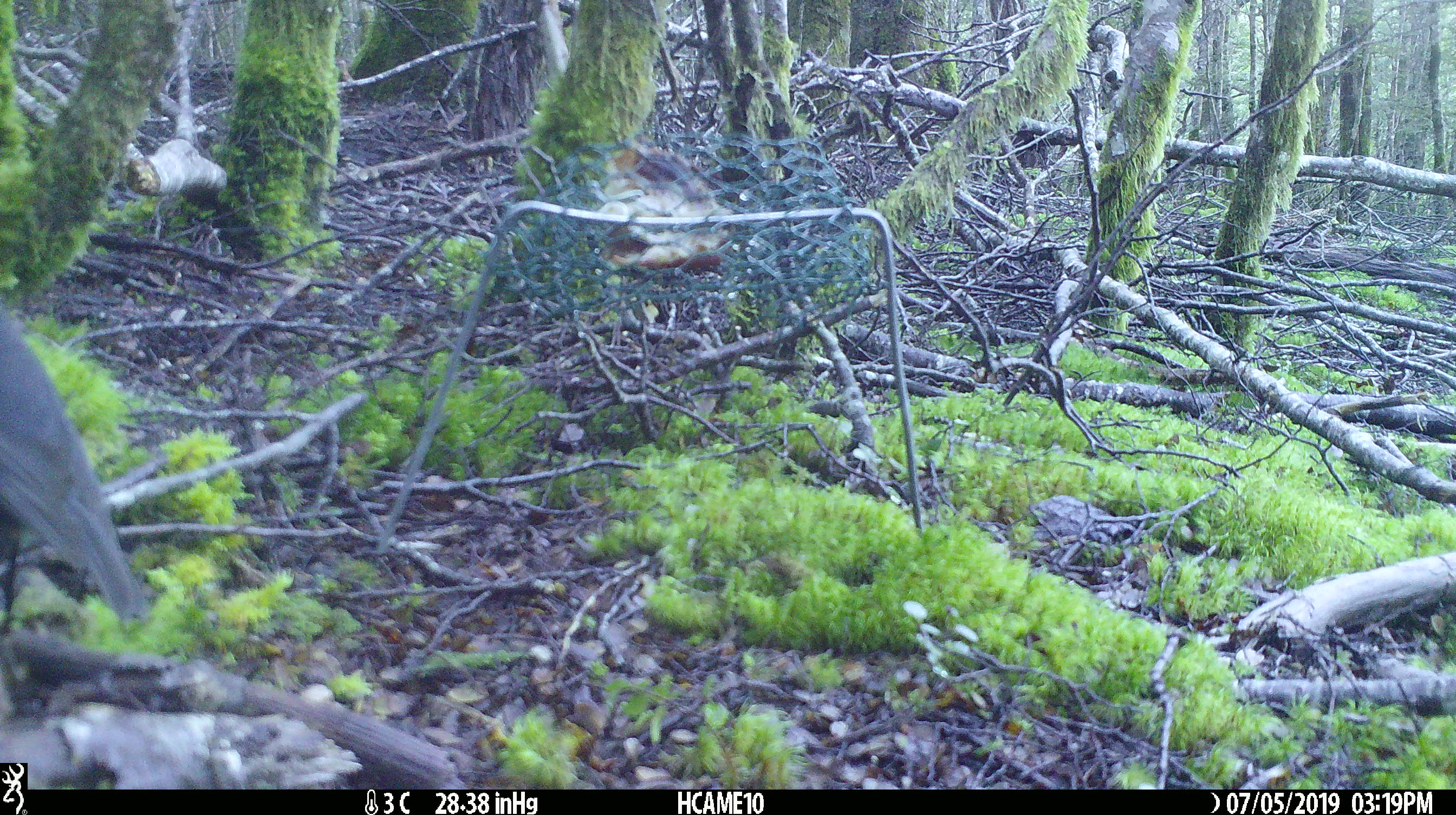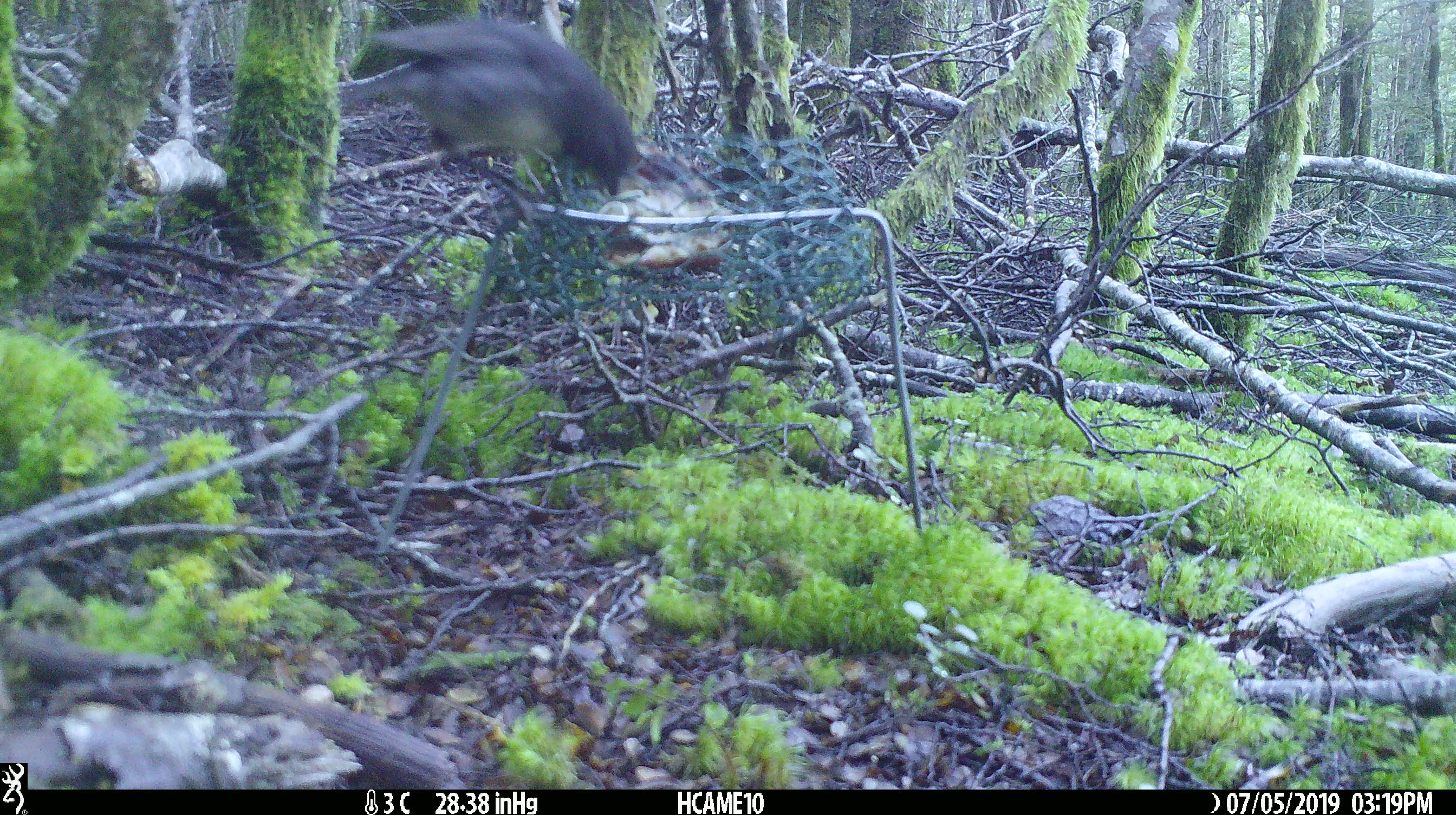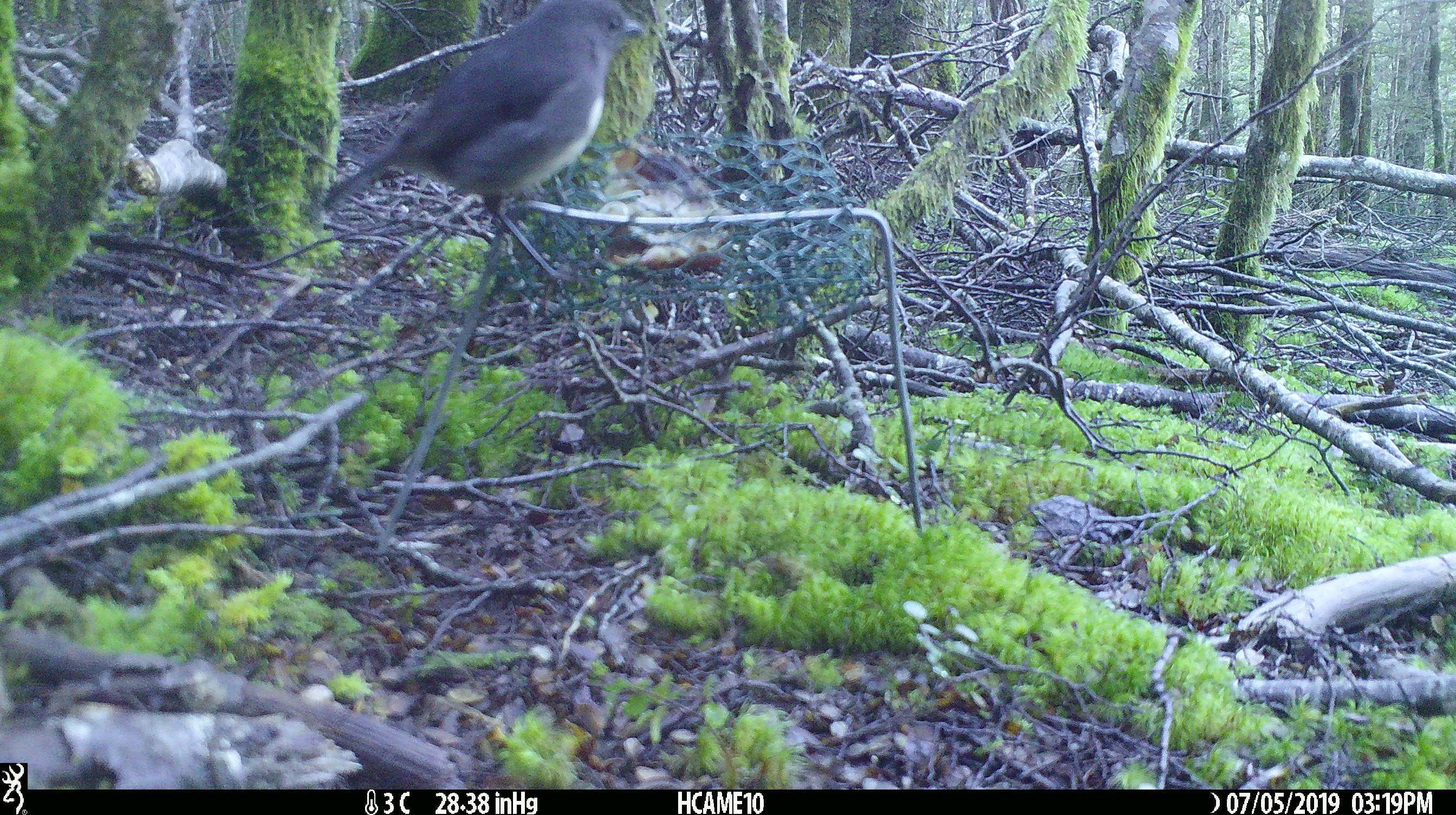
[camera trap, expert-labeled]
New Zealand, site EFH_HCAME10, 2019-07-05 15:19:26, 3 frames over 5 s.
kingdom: Animalia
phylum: Chordata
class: Aves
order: Passeriformes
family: Petroicidae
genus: Petroica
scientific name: Petroica australis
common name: new zealand robin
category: robin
Robin (new zealand robin) (Petroica australis).